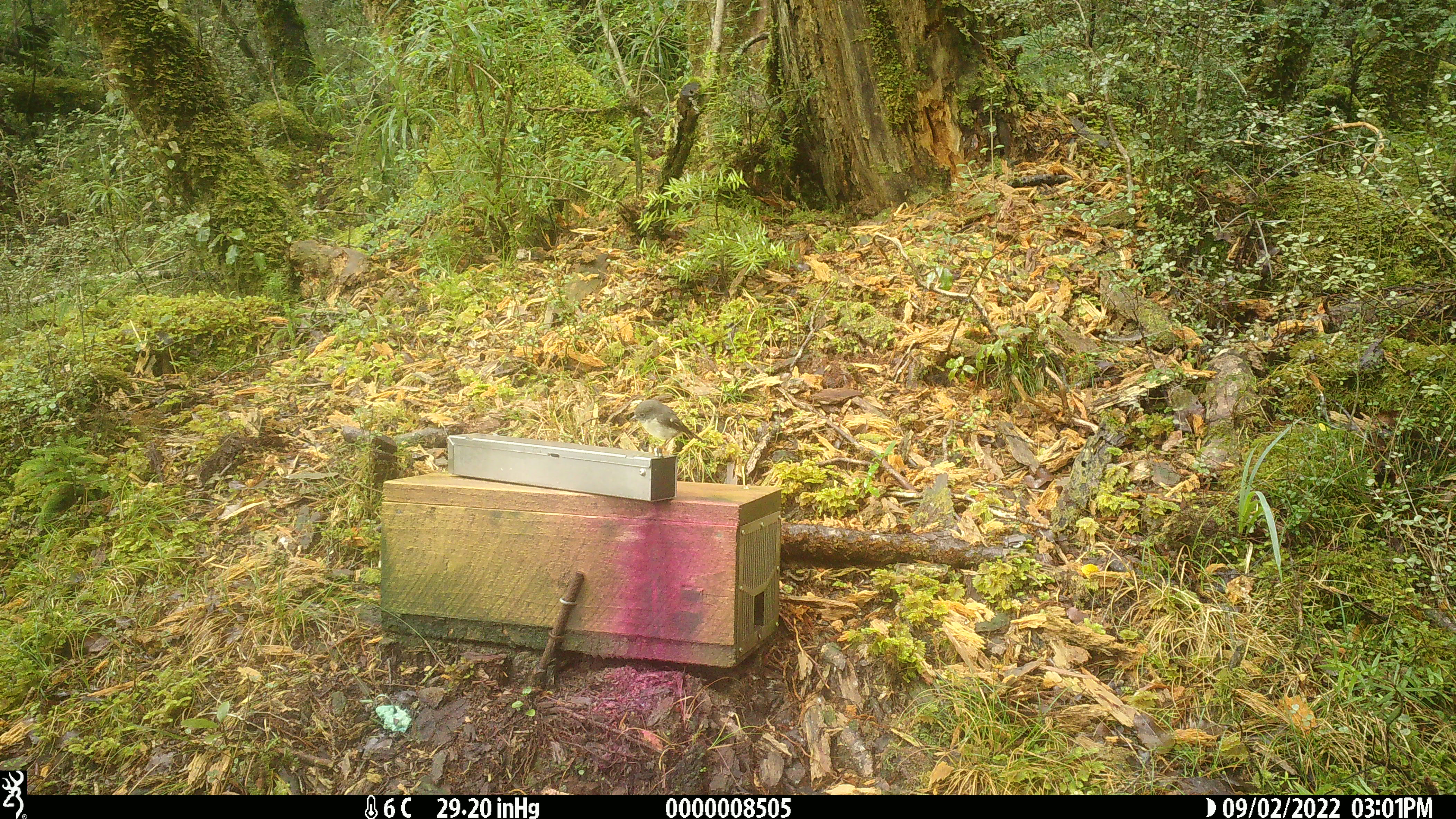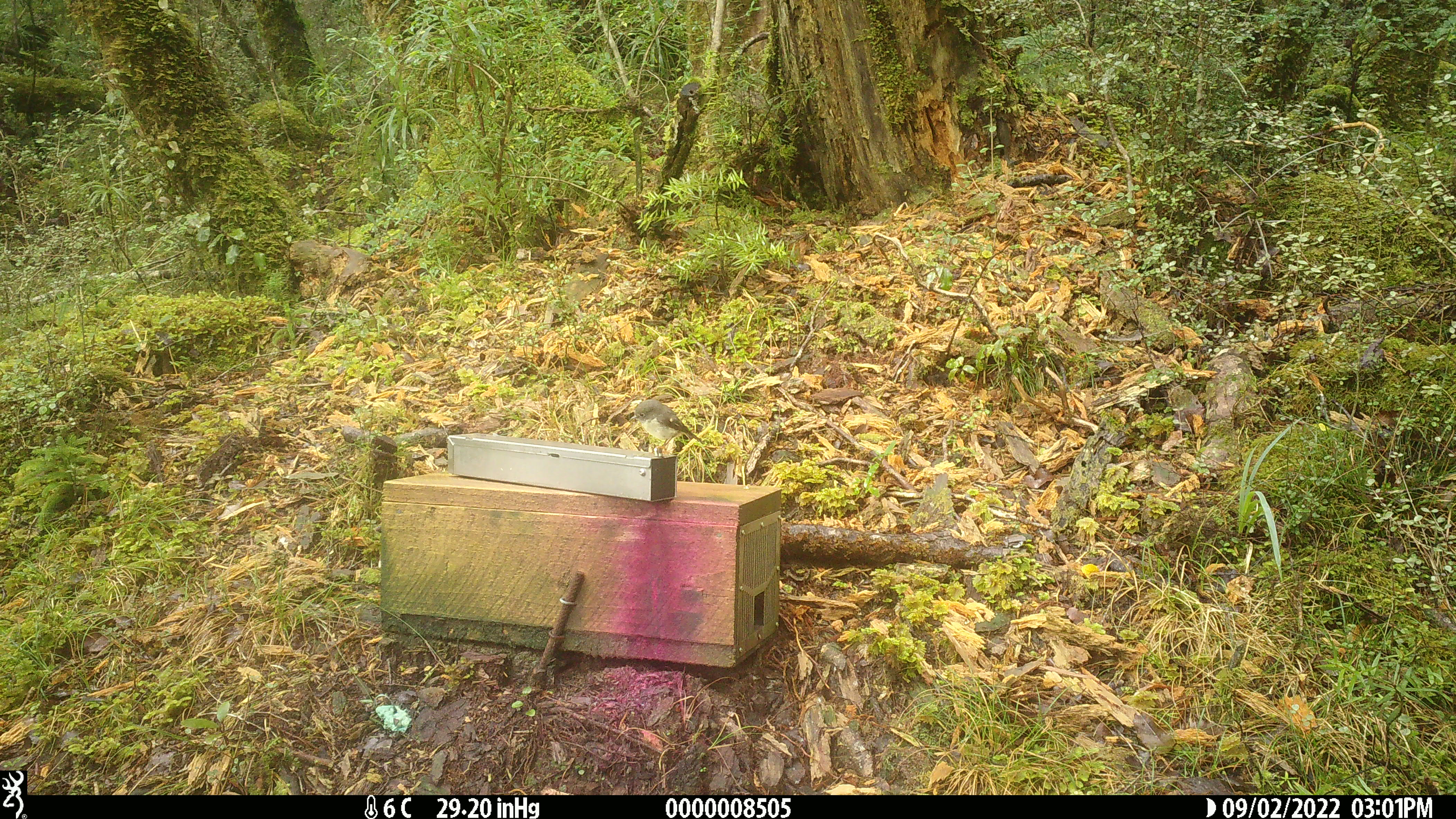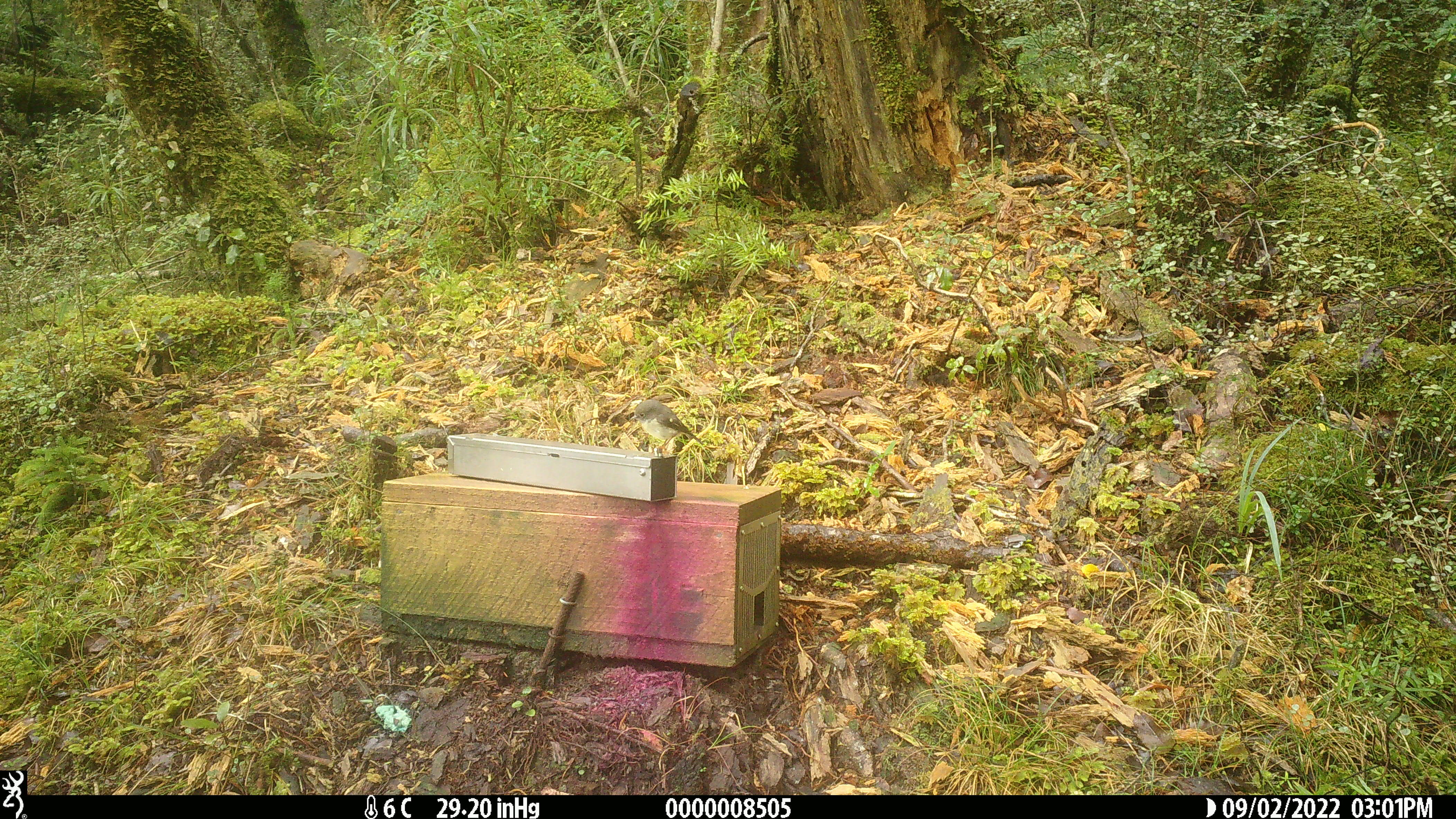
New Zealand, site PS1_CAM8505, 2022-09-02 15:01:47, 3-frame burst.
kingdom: Animalia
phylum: Chordata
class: Aves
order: Passeriformes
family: Petroicidae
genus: Petroica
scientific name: Petroica macrocephala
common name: tomtit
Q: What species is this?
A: Tomtit (Petroica macrocephala).